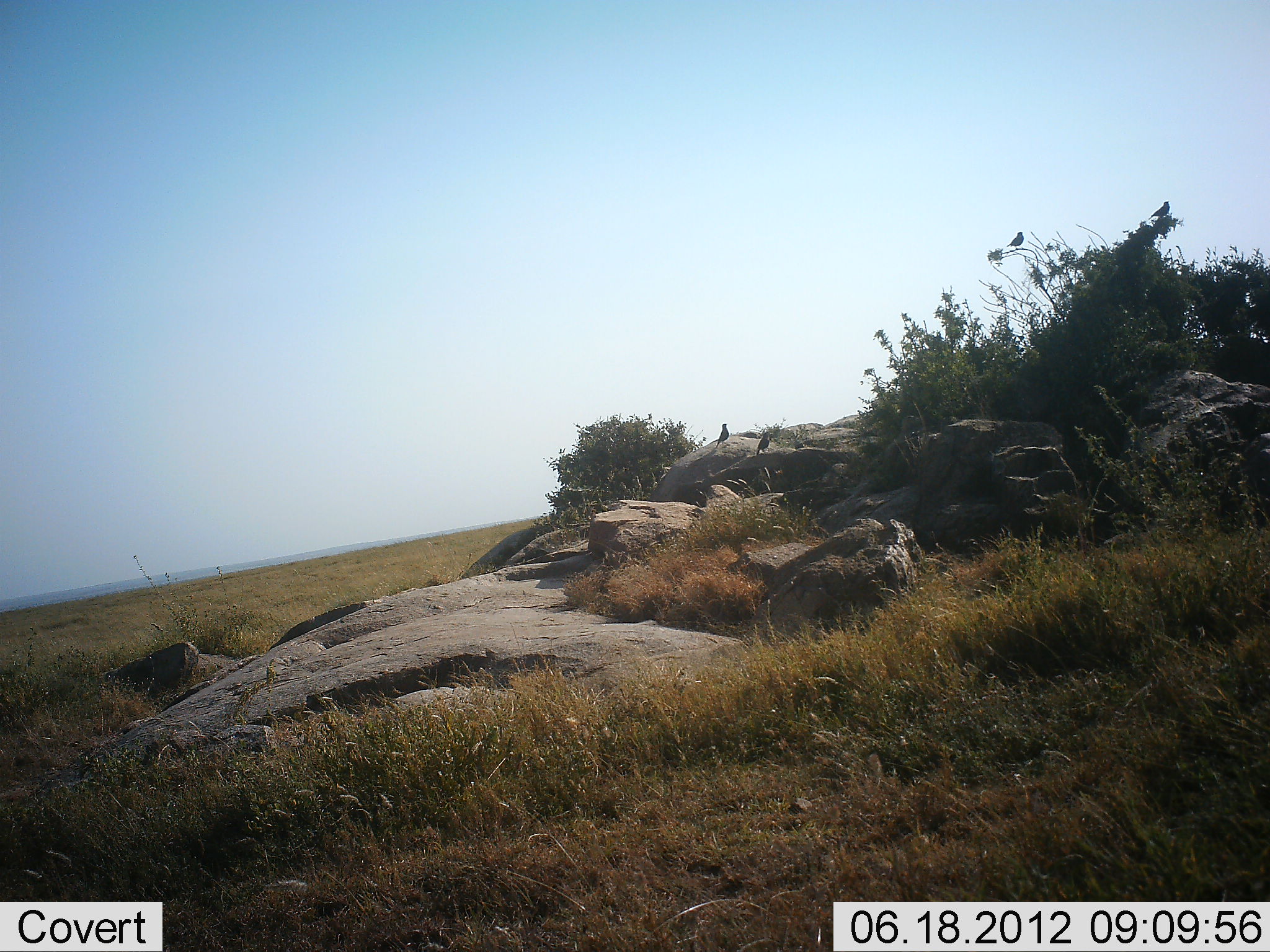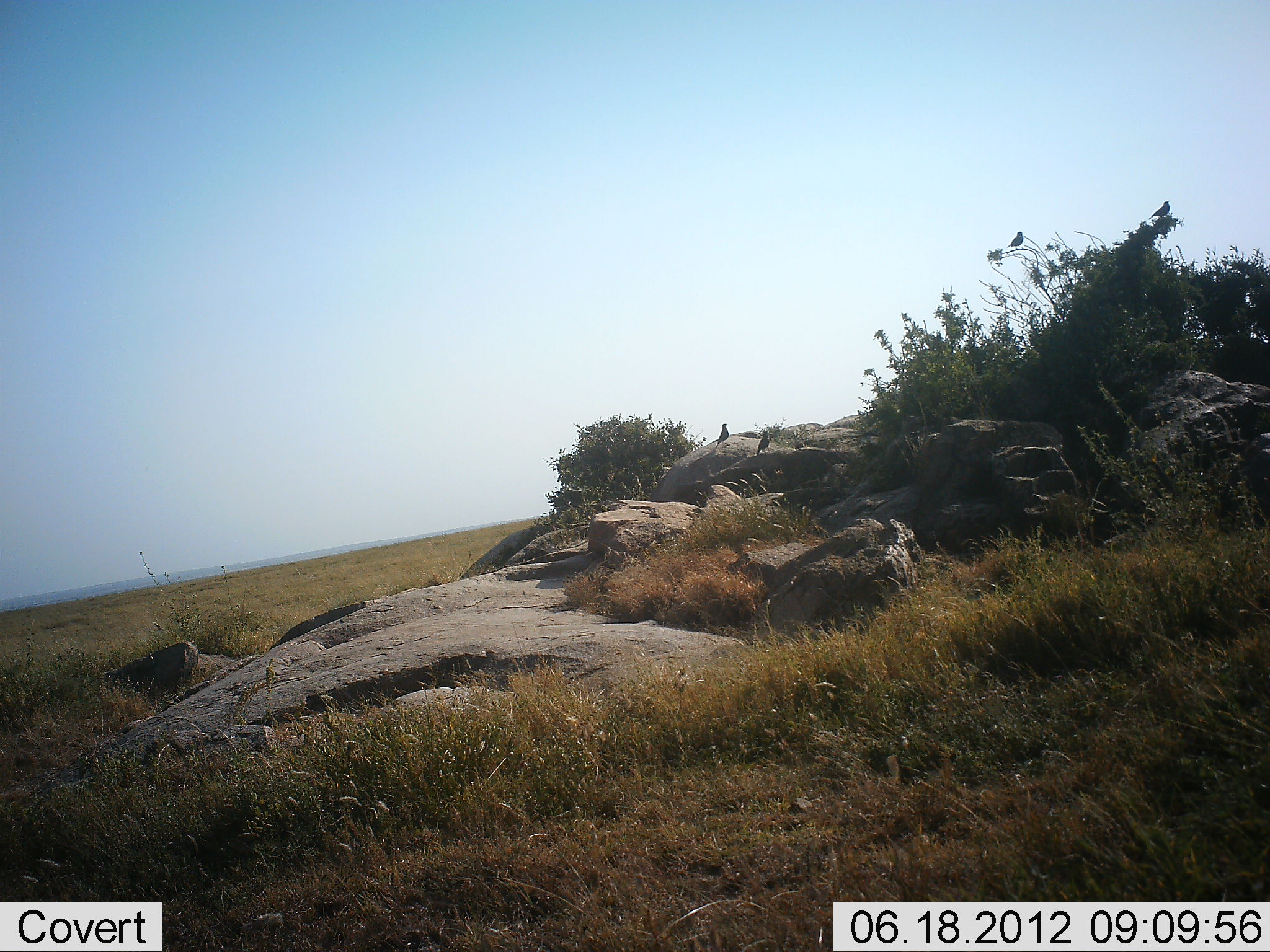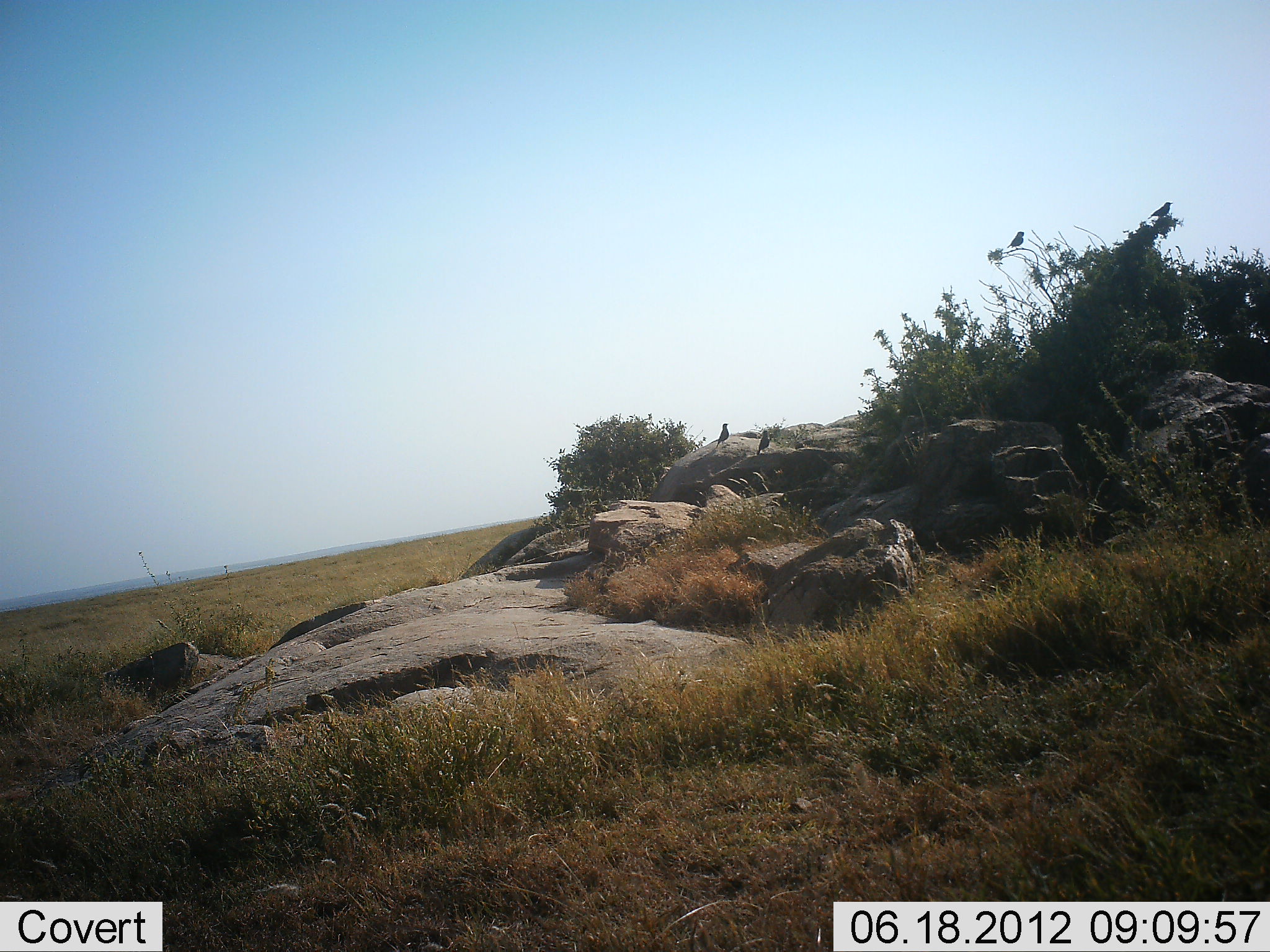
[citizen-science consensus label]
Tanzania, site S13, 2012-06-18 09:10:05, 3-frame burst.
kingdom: Animalia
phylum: Chordata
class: Aves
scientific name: Aves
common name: bird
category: otherbird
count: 3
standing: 70%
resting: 30%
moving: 0%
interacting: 0%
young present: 0%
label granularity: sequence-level